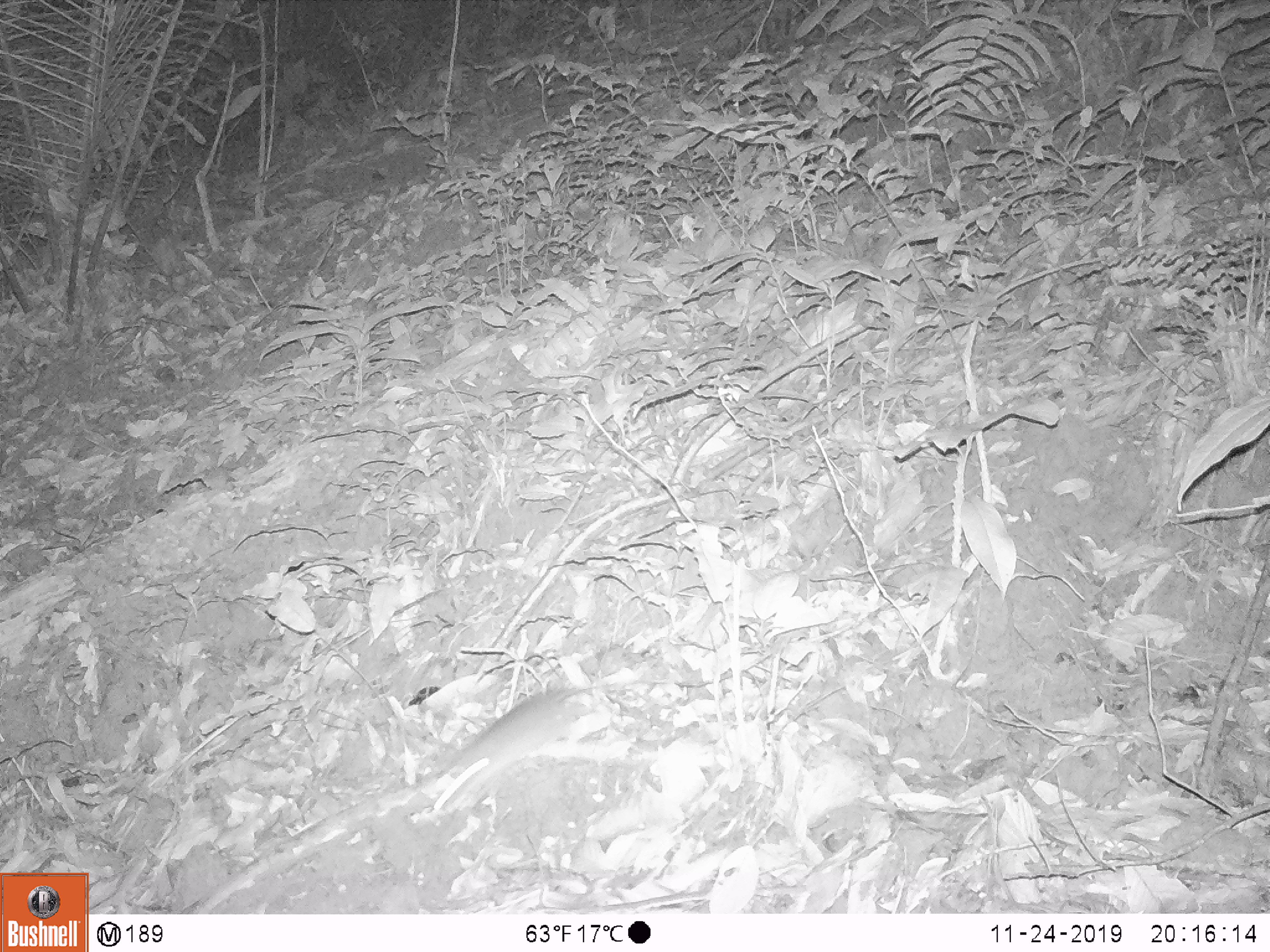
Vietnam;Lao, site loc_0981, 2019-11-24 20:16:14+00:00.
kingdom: Animalia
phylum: Chordata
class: Mammalia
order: Rodentia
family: Muridae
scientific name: Muridae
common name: old-world mice and rats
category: unidentified murid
Unidentified murid (old-world mice and rats) (Muridae). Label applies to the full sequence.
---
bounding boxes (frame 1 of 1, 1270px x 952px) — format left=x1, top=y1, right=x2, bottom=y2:
unidentified murid: left=419, top=652, right=769, bottom=811